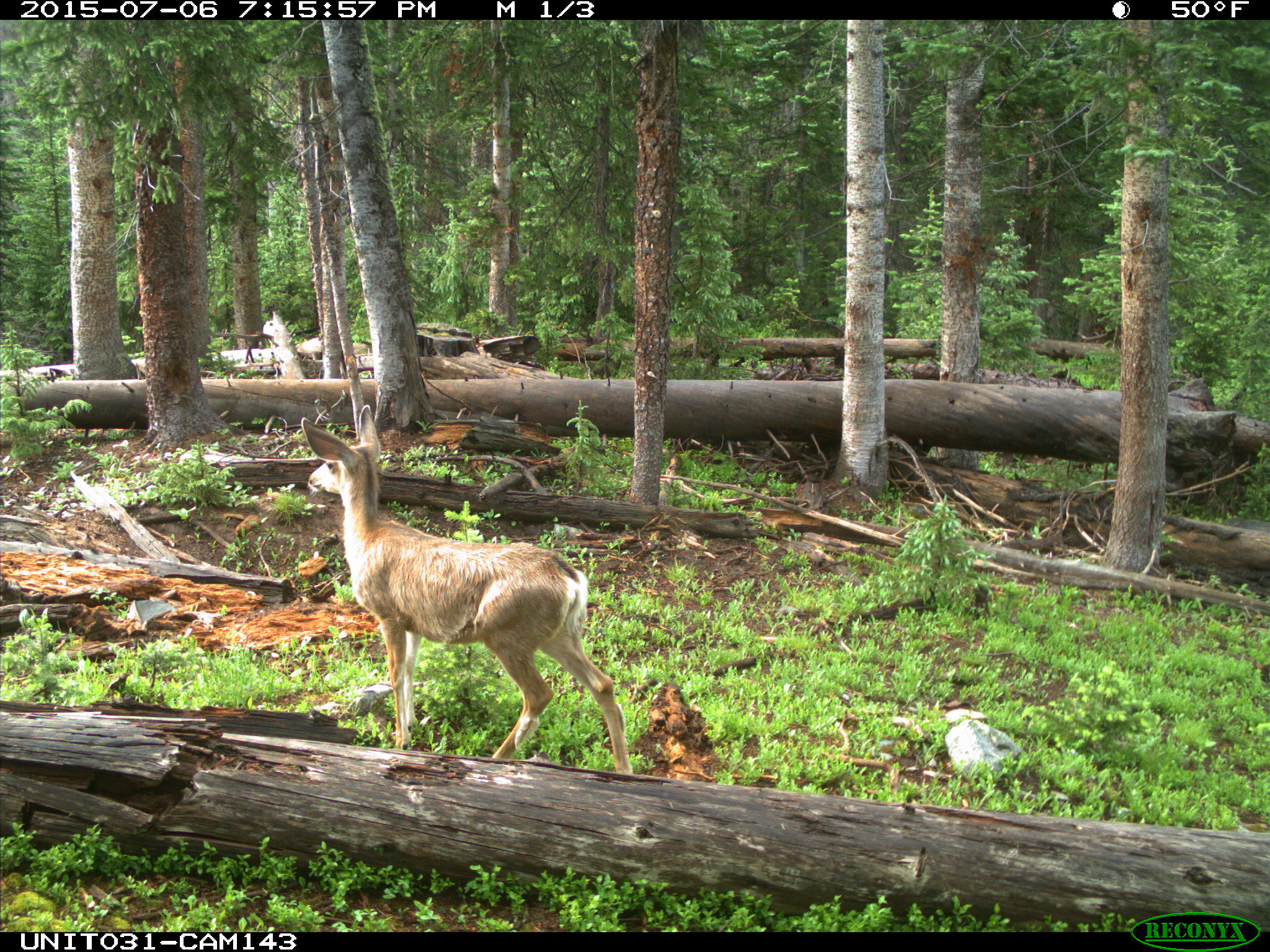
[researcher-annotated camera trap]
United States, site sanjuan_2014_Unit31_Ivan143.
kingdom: Animalia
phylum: Chordata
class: Mammalia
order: Artiodactyla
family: Cervidae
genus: Odocoileus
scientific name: Odocoileus hemionus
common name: mule deer